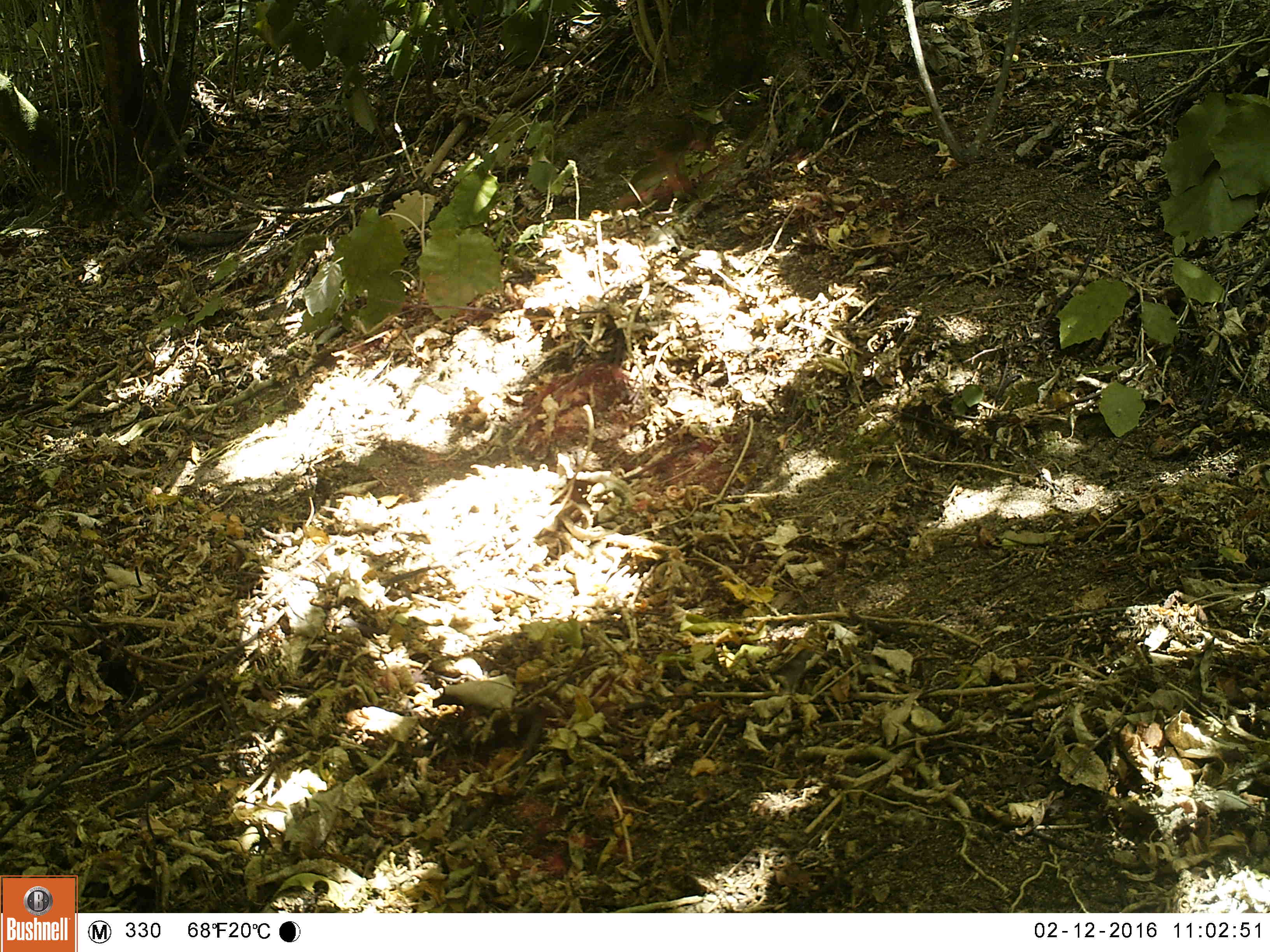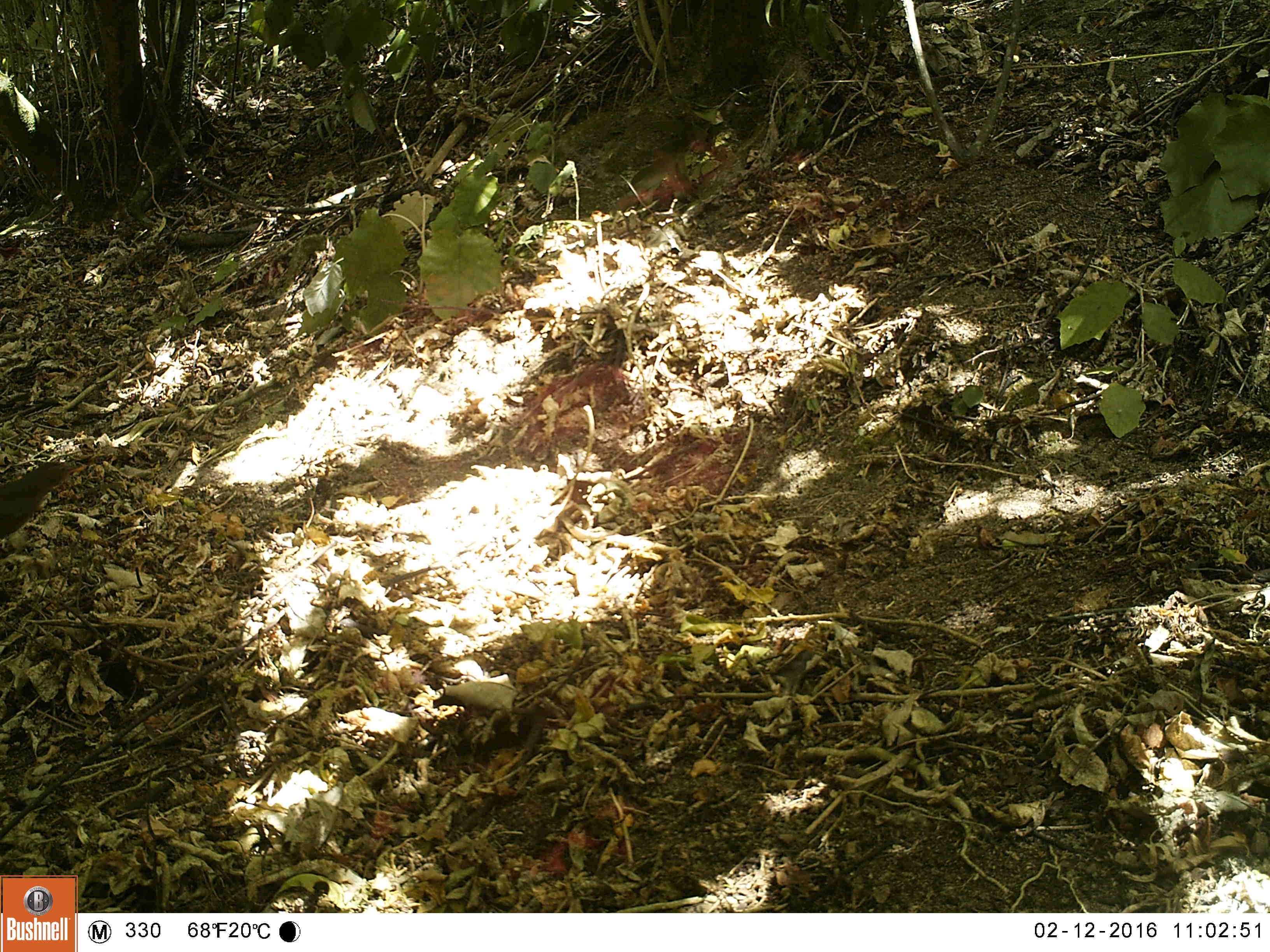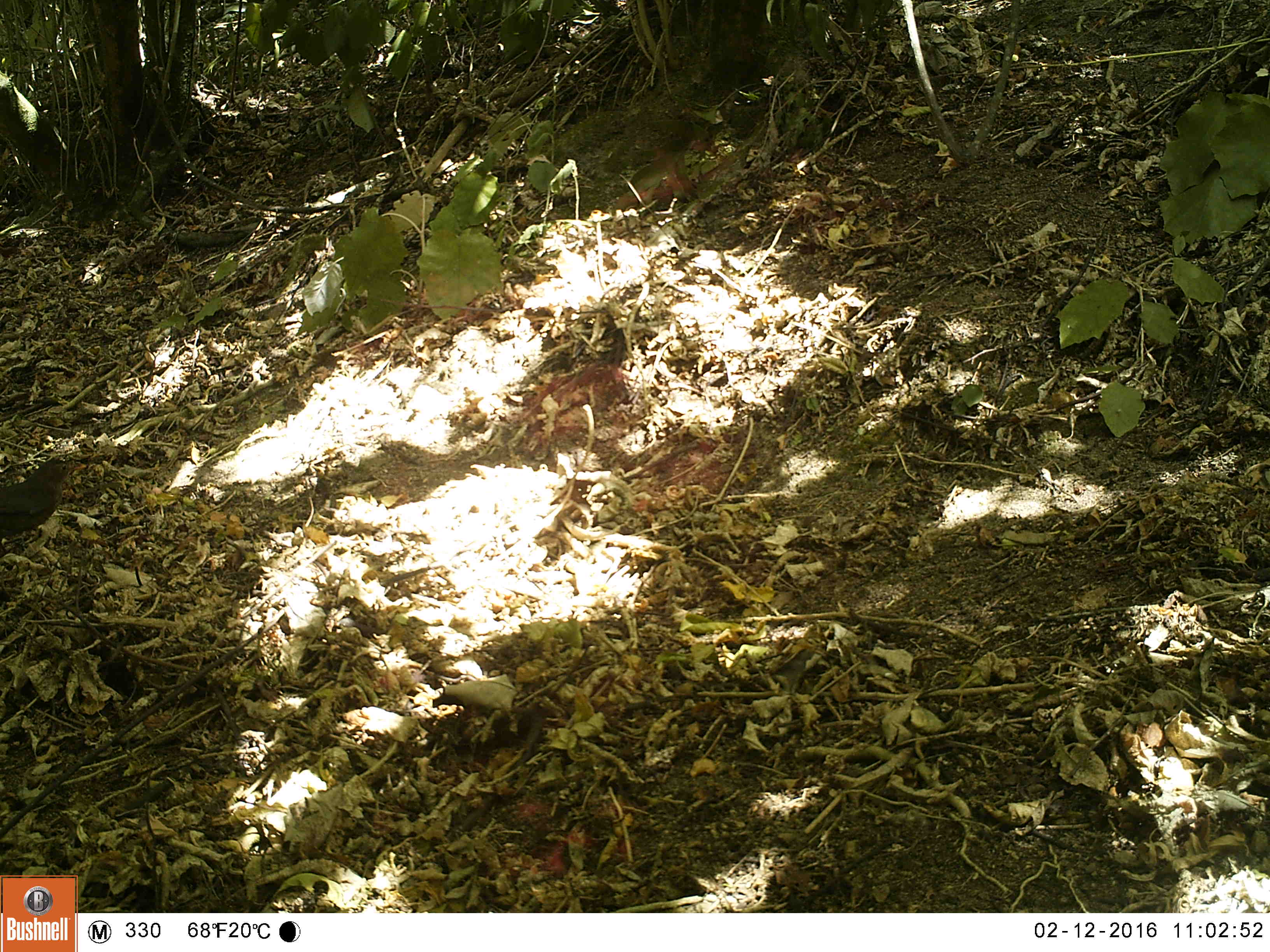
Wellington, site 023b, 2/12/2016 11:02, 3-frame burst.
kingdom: Animalia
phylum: Chordata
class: Aves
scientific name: Aves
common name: bird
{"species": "bird (Aves)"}